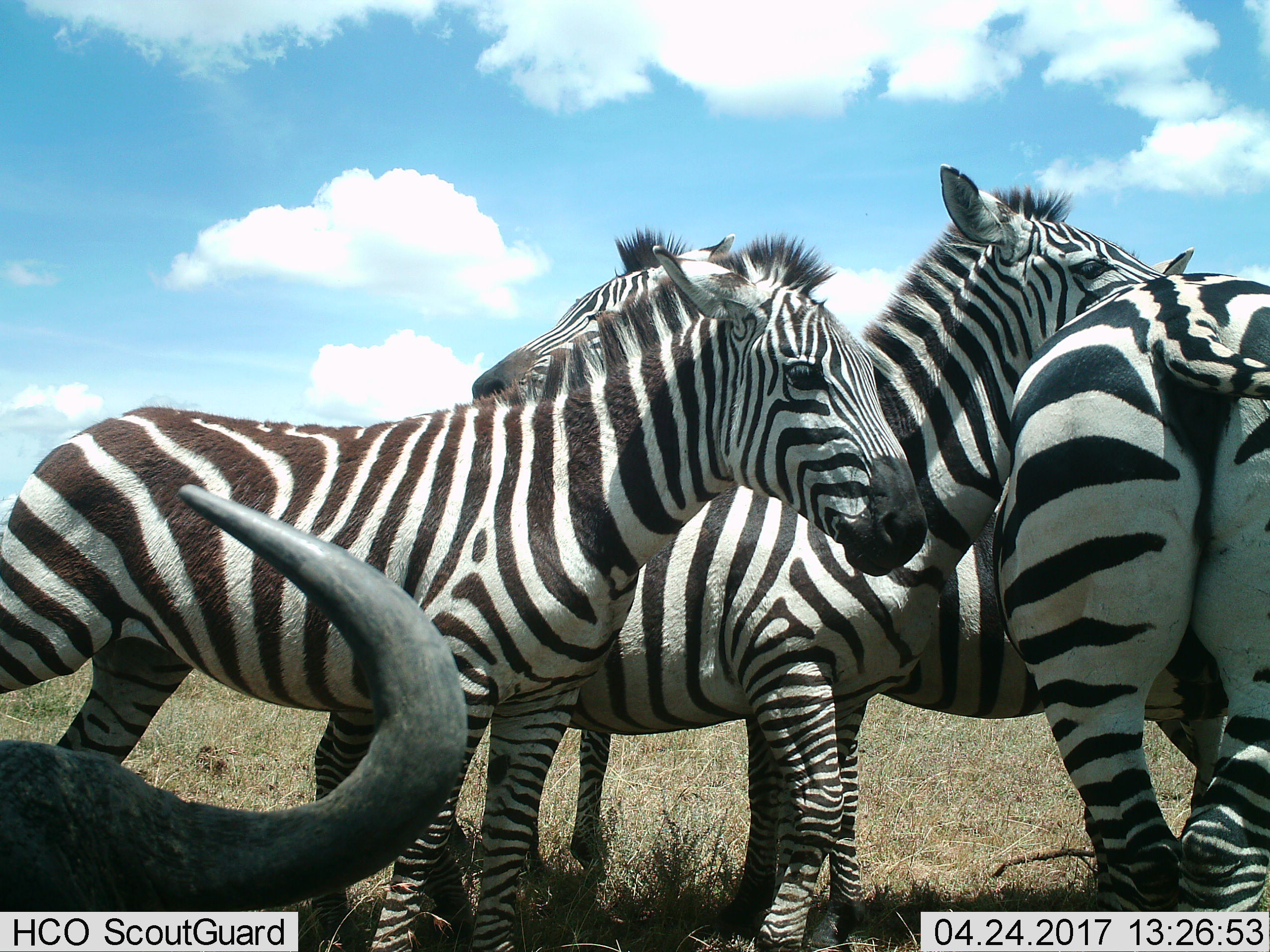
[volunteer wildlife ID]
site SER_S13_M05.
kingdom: Animalia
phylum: Chordata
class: Mammalia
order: Artiodactyla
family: Bovidae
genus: Connochaetes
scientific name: Connochaetes taurinus taurinus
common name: blue wildebeest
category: wildebeestblue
Wildebeestblue (blue wildebeest) (Connochaetes taurinus taurinus), count 1. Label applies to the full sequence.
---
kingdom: Animalia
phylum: Chordata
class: Mammalia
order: Perissodactyla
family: Equidae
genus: Equus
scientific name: Equus quagga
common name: plains zebra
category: zebraplains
Zebraplains (plains zebra) (Equus quagga), count 4. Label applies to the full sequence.